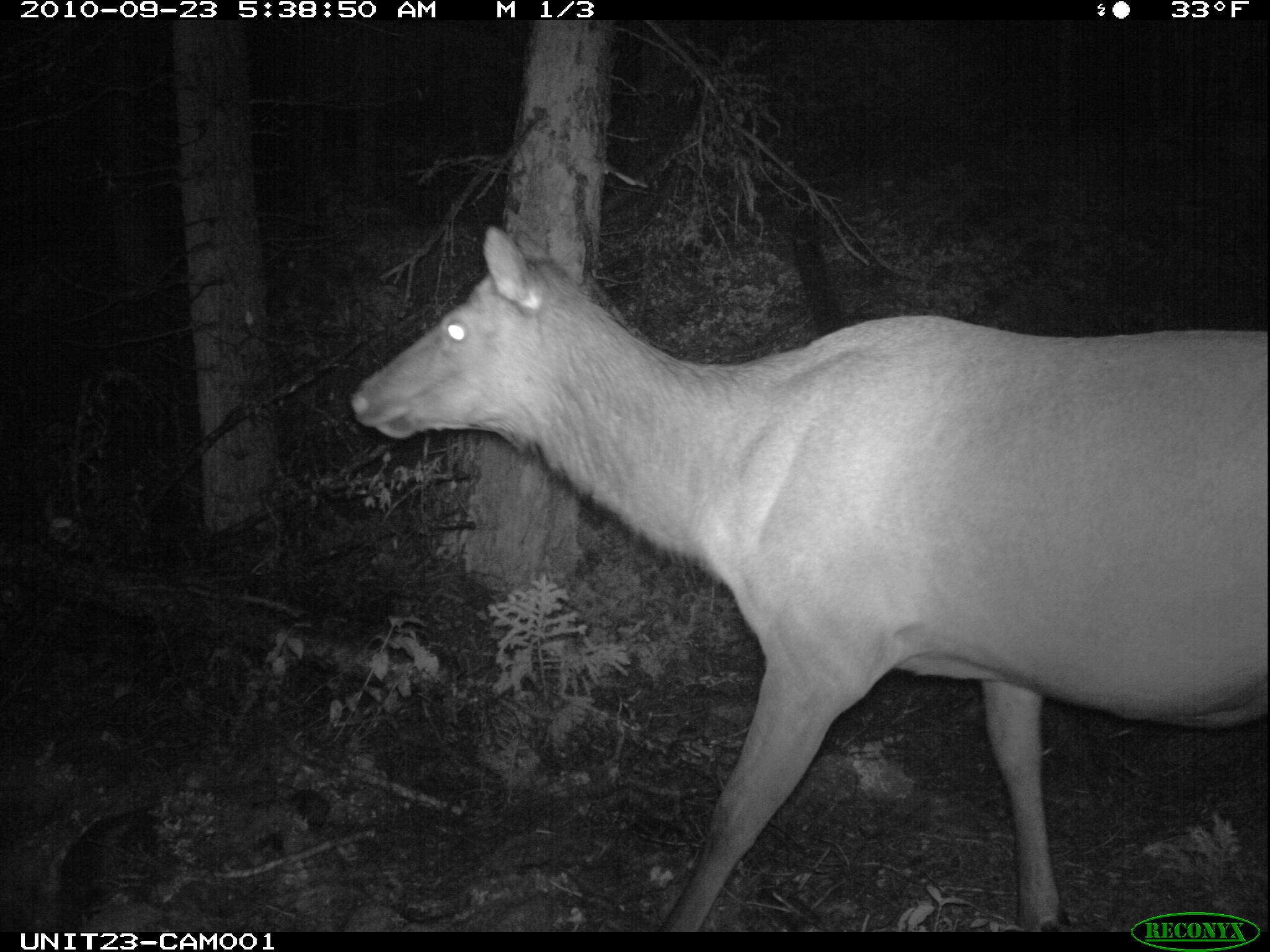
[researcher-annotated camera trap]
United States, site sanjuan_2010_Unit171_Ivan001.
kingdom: Animalia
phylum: Chordata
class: Mammalia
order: Artiodactyla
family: Cervidae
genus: Cervus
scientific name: Cervus elaphus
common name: red deer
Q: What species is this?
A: Cervus elaphus (red deer).